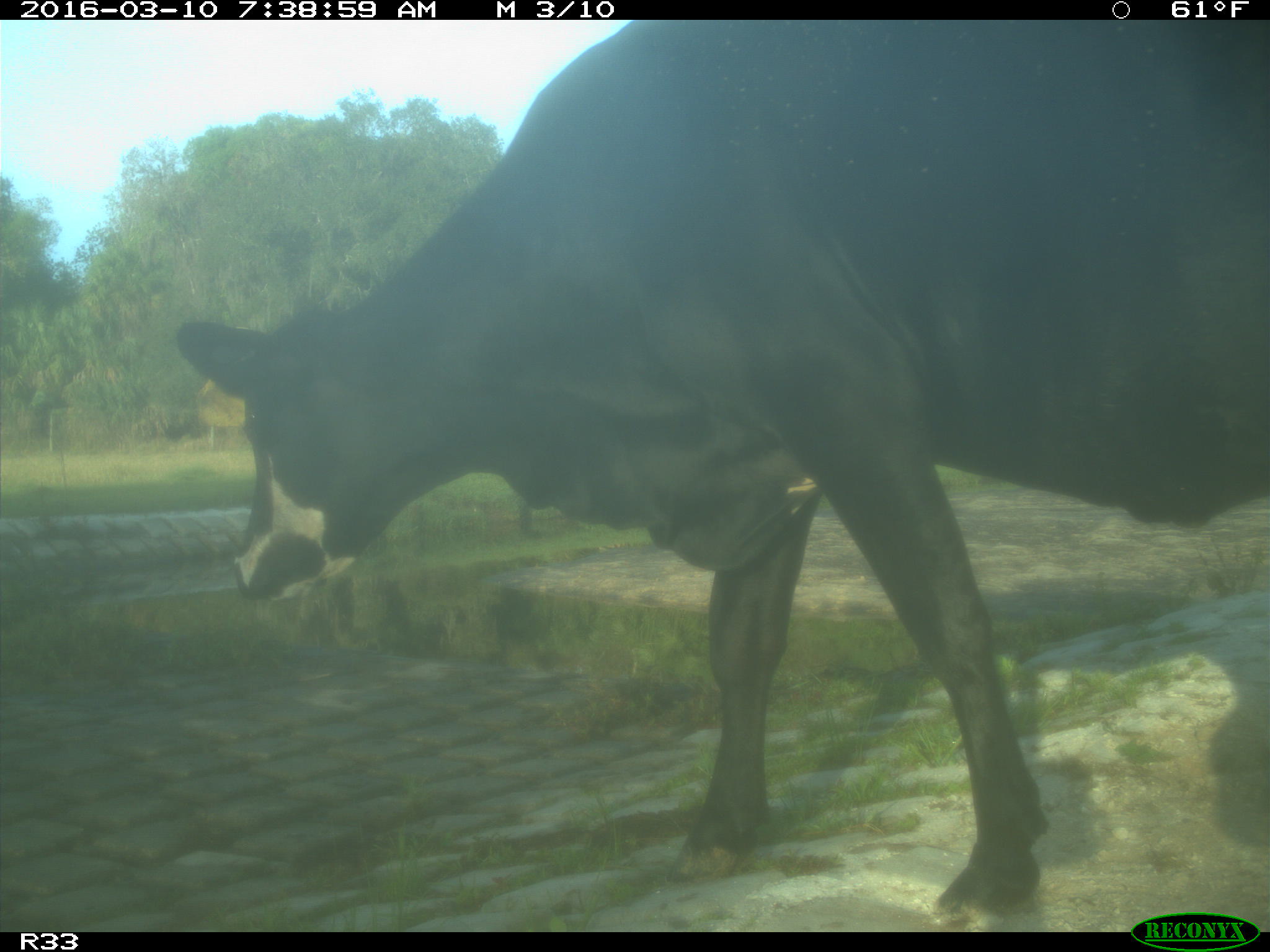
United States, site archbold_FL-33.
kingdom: Animalia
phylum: Chordata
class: Mammalia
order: Artiodactyla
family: Bovidae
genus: Bos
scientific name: Bos taurus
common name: domestic cow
Bos taurus (domestic cow).